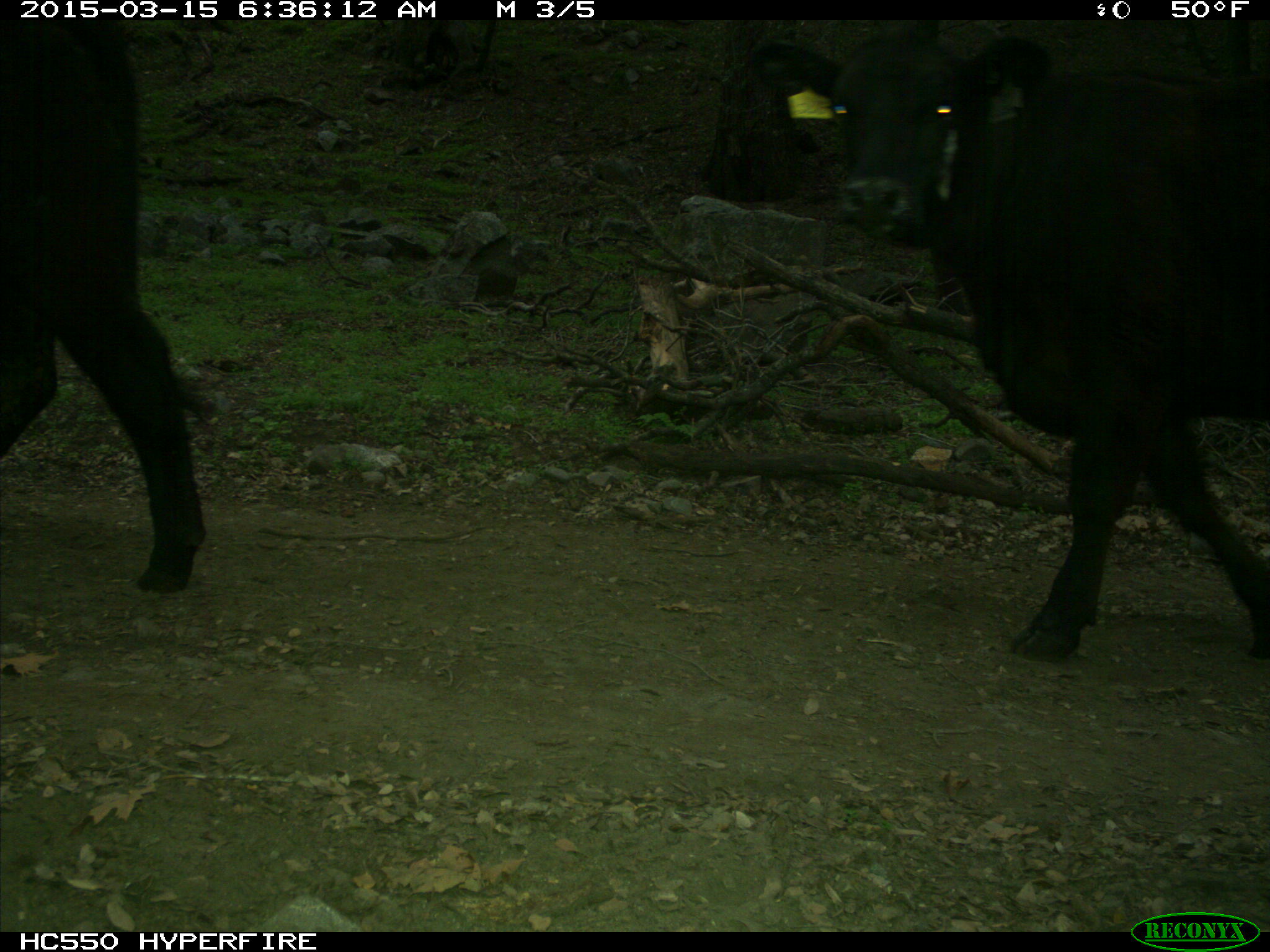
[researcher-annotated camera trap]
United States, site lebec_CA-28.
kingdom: Animalia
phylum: Chordata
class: Mammalia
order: Artiodactyla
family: Bovidae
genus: Bos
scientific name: Bos taurus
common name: domestic cow